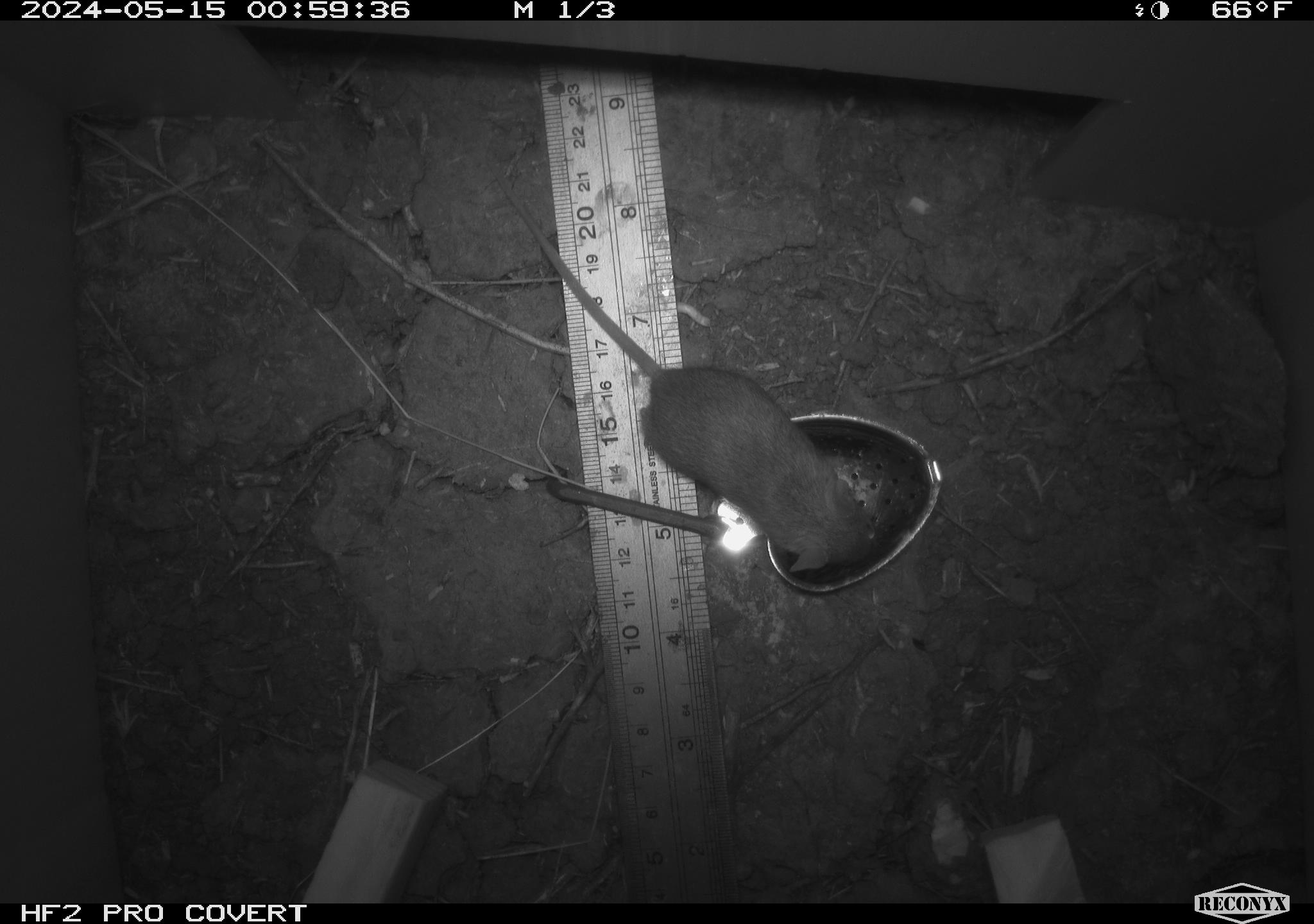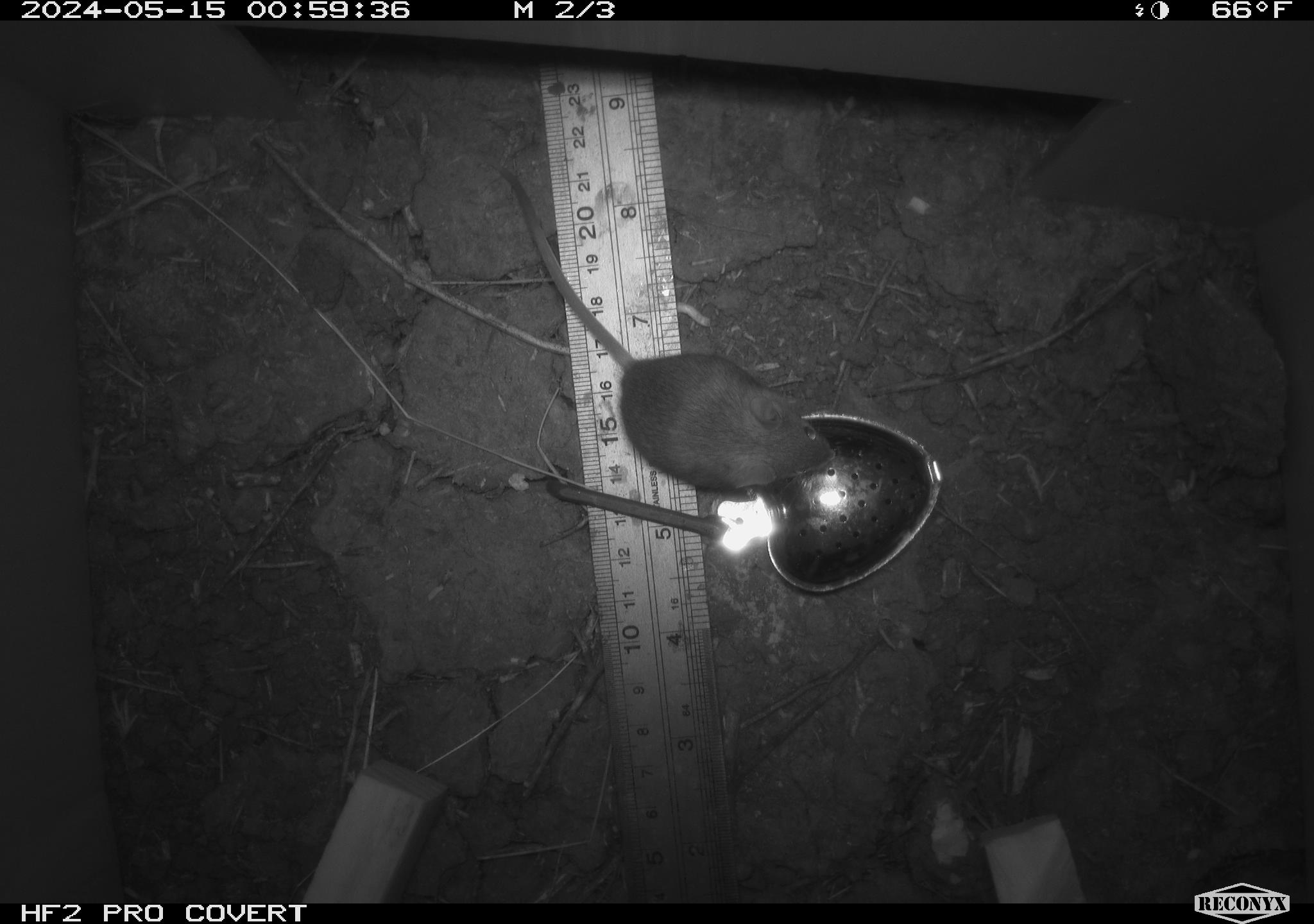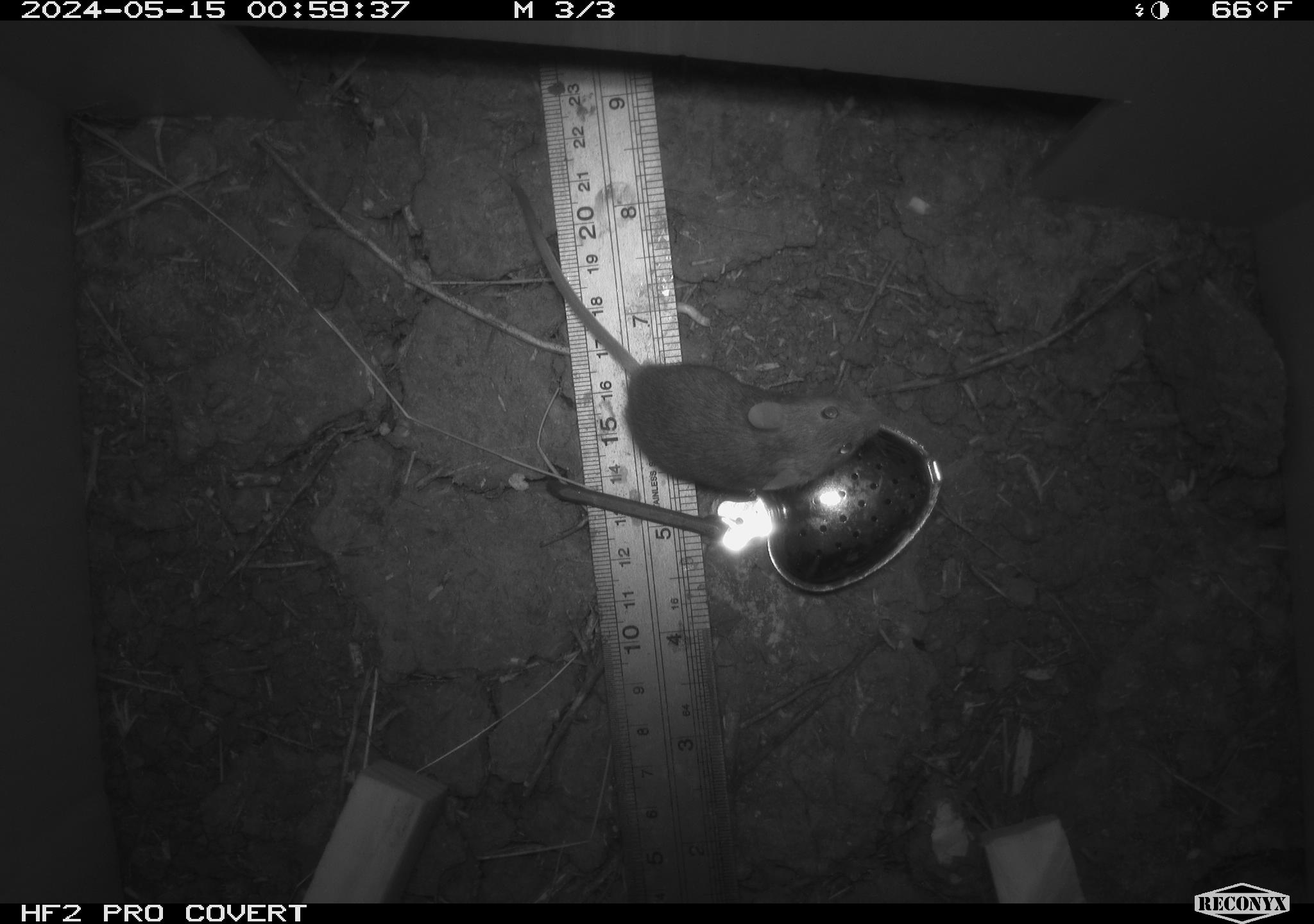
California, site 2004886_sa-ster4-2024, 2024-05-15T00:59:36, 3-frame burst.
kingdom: Animalia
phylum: Chordata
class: Mammalia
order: Rodentia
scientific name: Rodentia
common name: mouse species